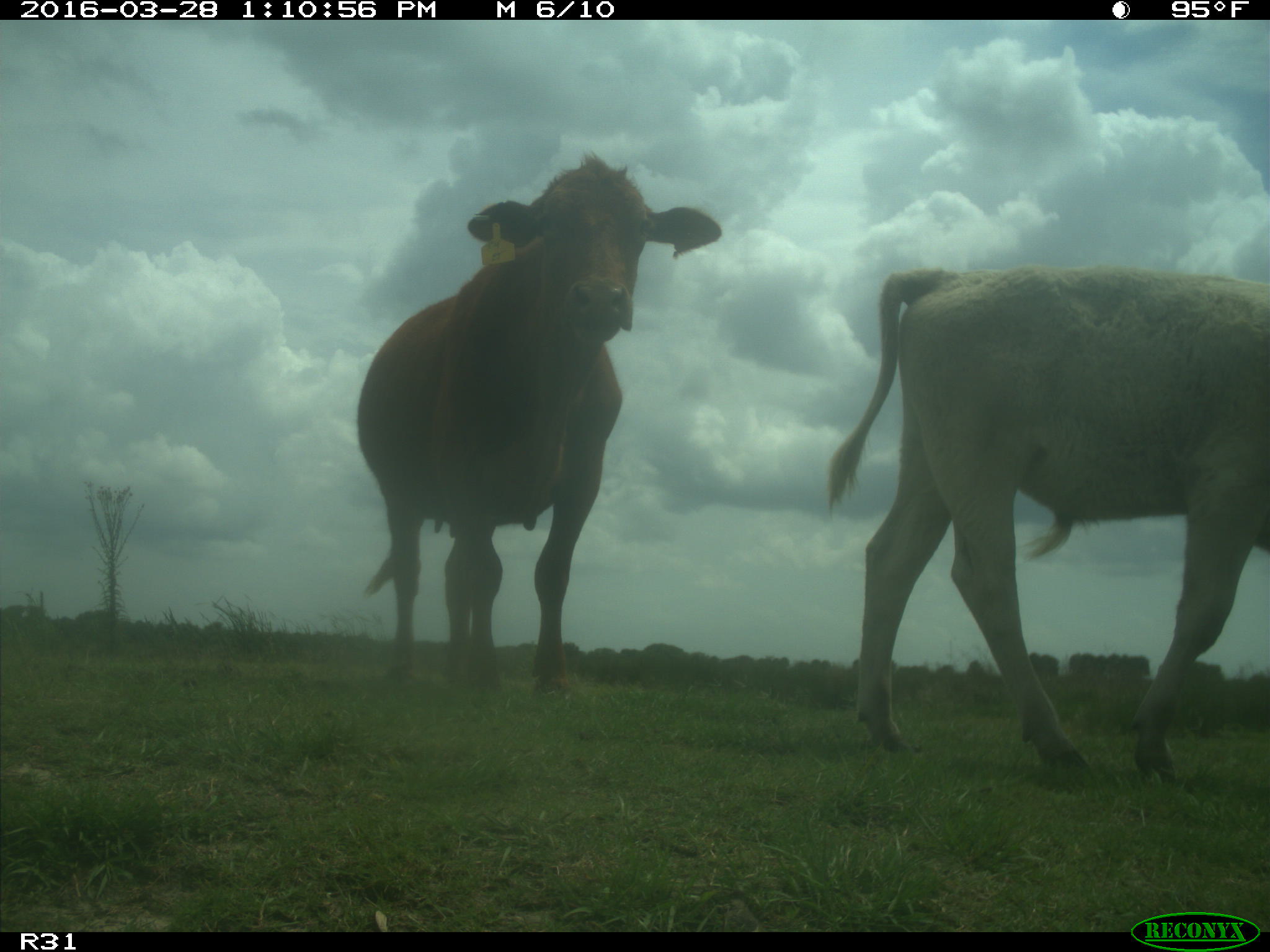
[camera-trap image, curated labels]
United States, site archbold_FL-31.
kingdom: Animalia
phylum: Chordata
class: Mammalia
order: Artiodactyla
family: Bovidae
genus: Bos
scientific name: Bos taurus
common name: domestic cow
Bos taurus (domestic cow).